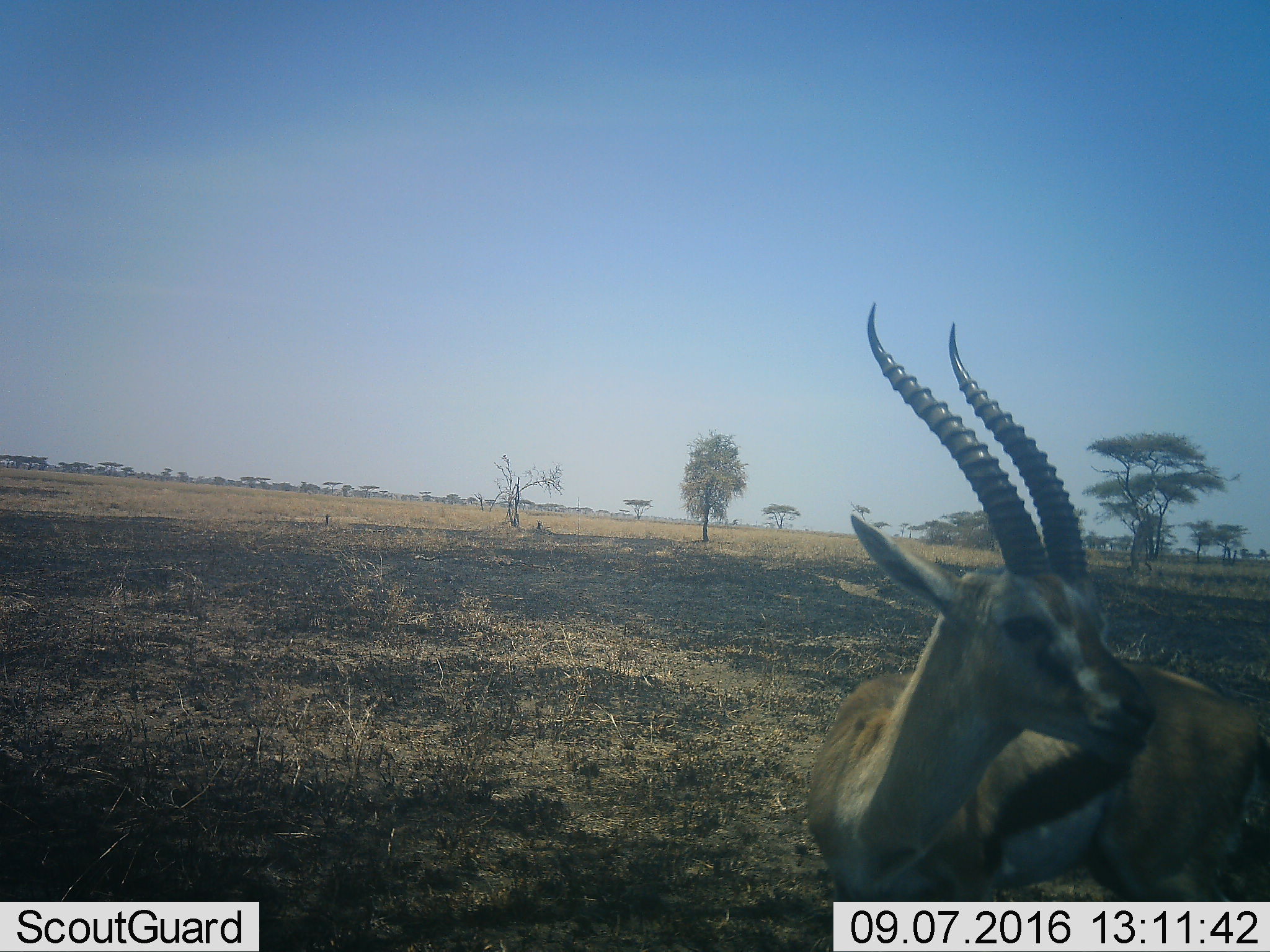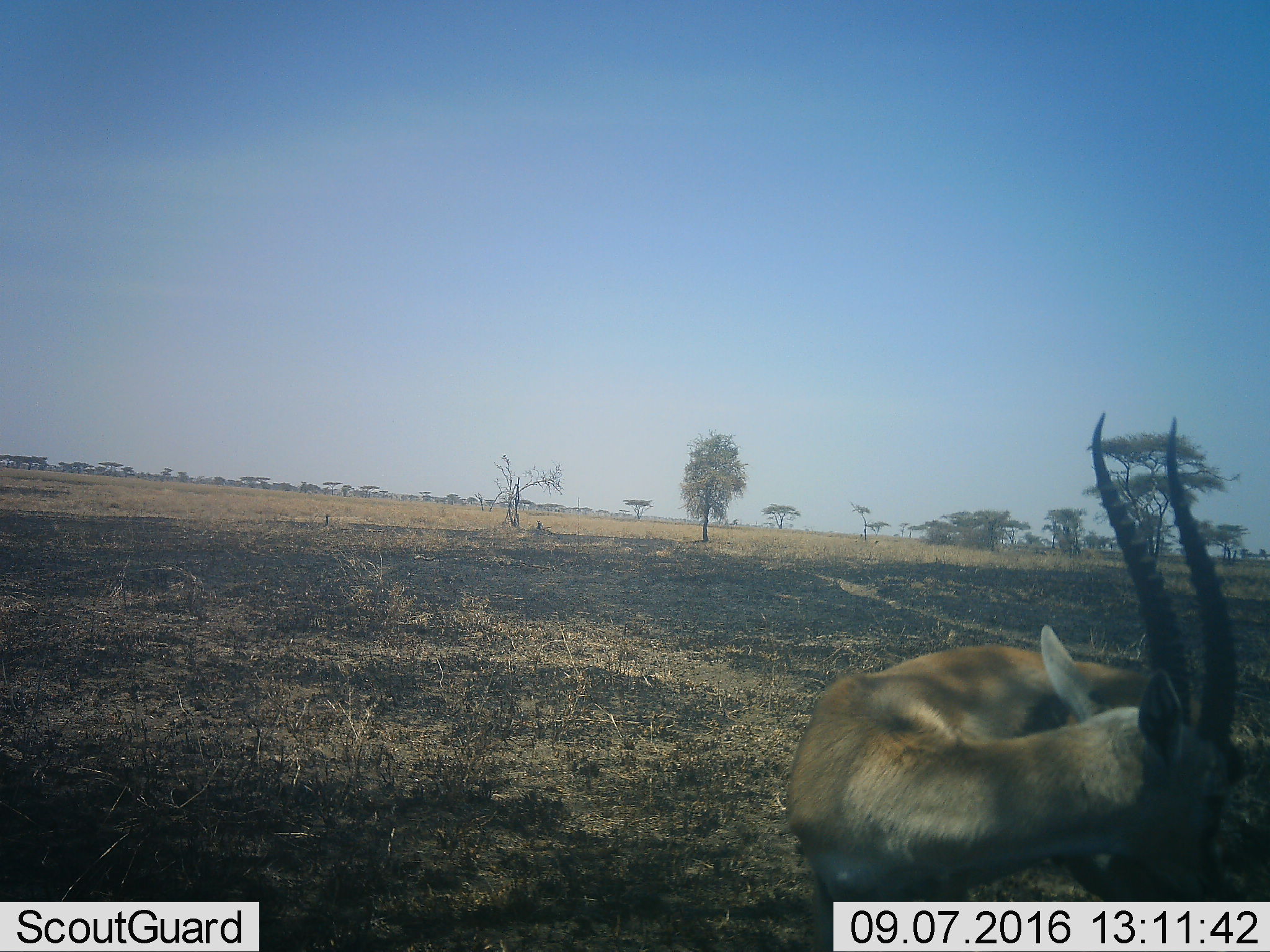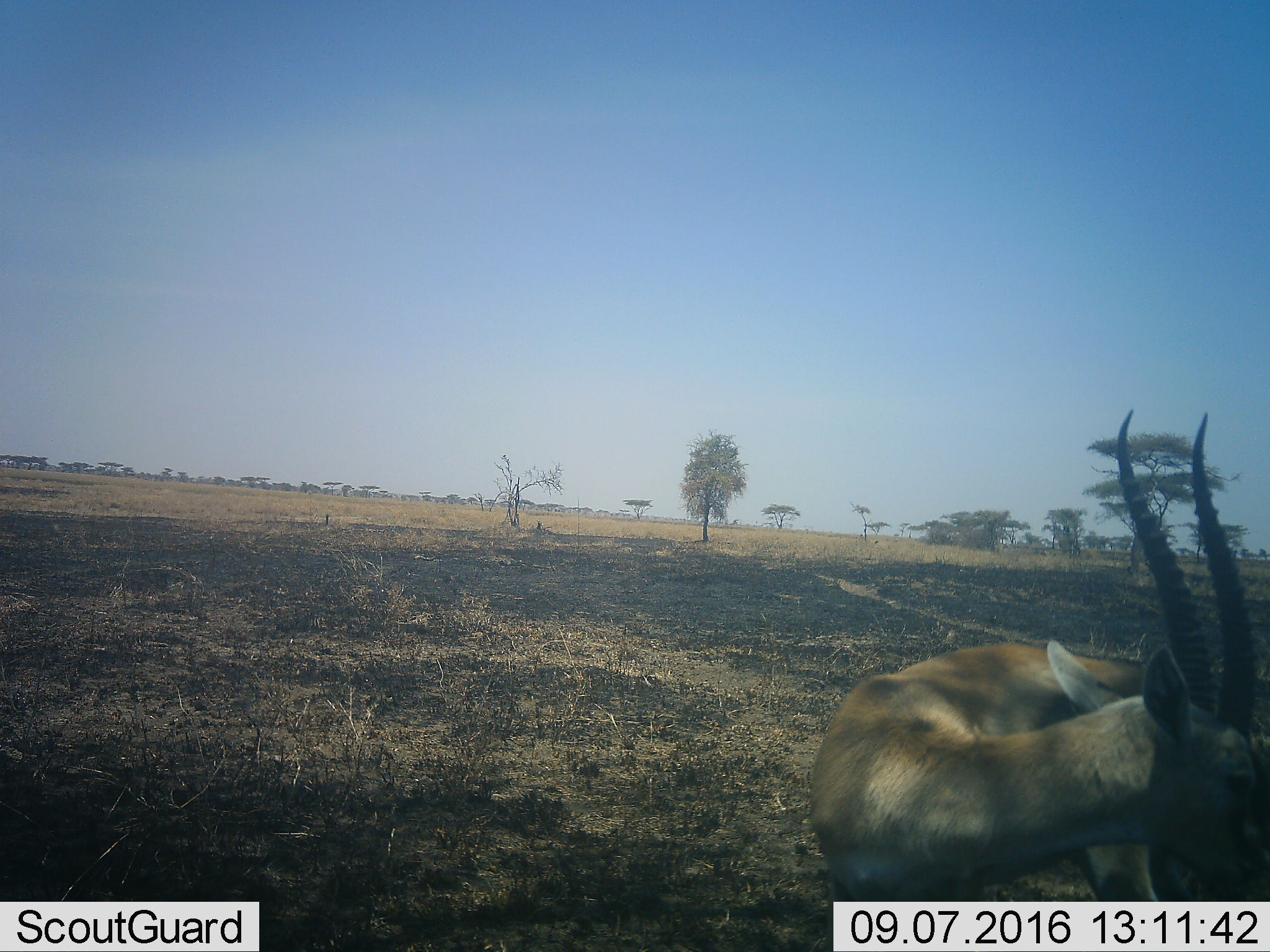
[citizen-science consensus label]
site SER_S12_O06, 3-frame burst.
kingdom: Animalia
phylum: Chordata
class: Mammalia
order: Artiodactyla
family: Bovidae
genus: Eudorcas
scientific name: Eudorcas thomsonii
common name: thomson's gazelle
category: gazellethomsons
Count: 1.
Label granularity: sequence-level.